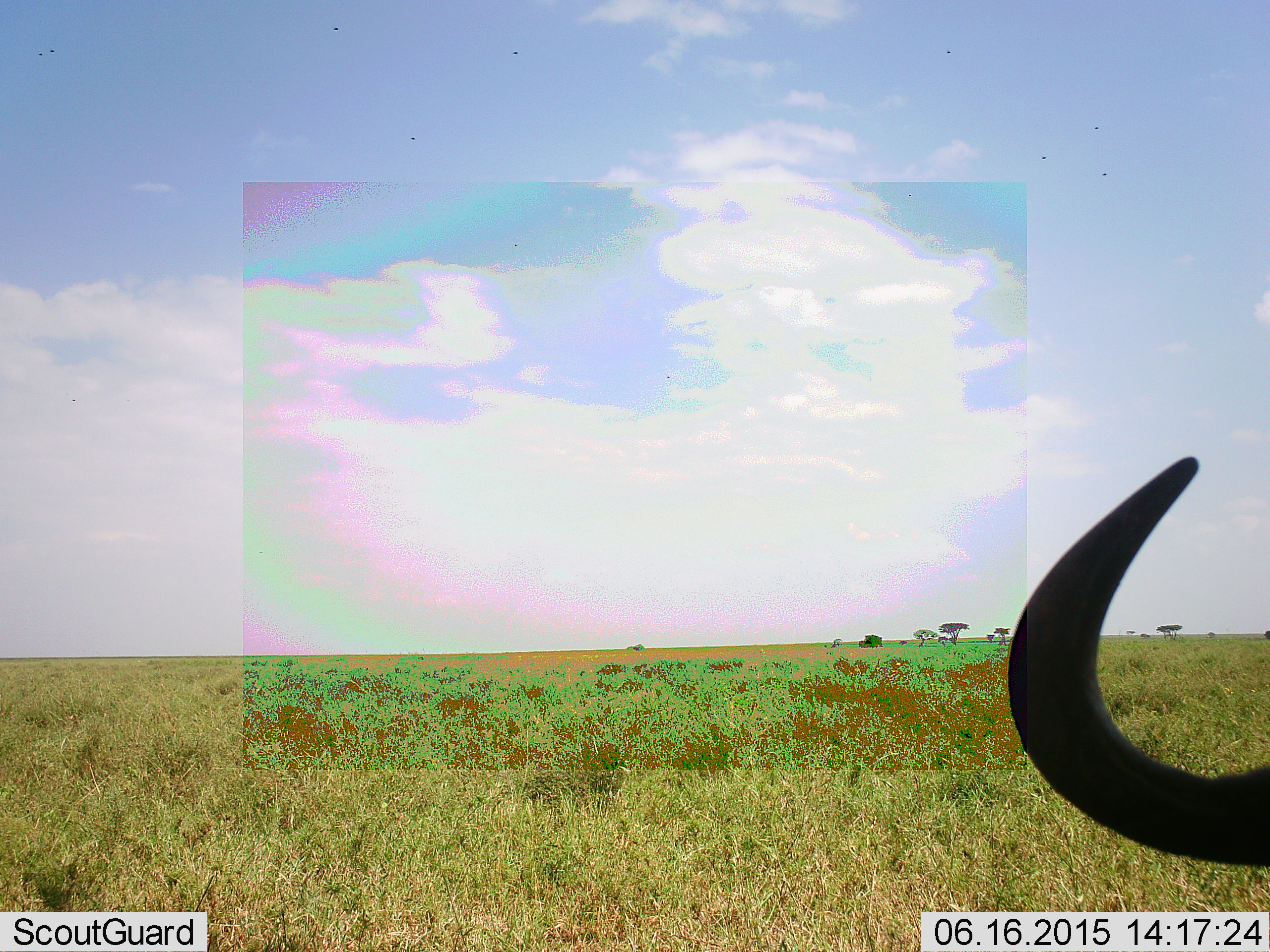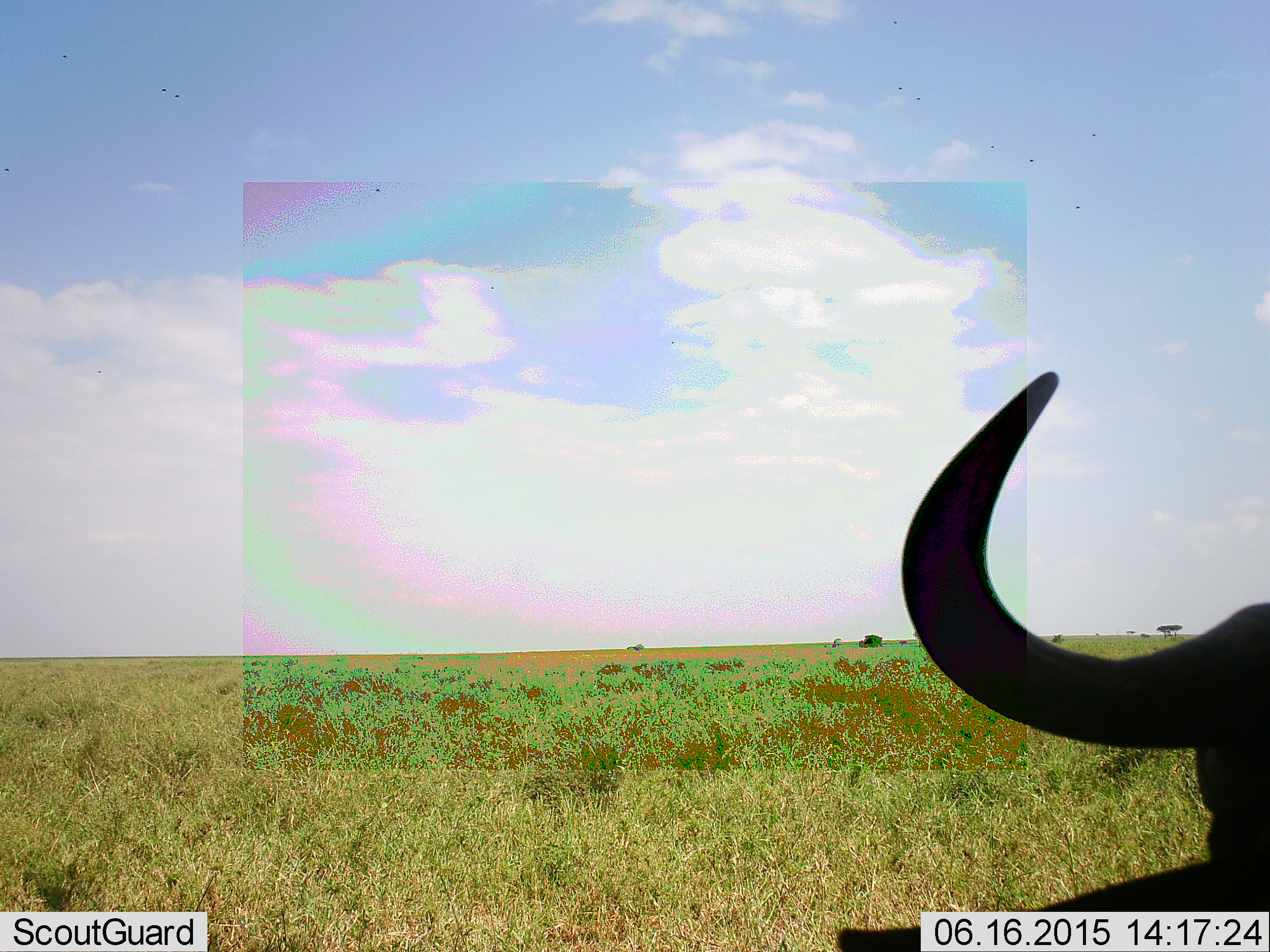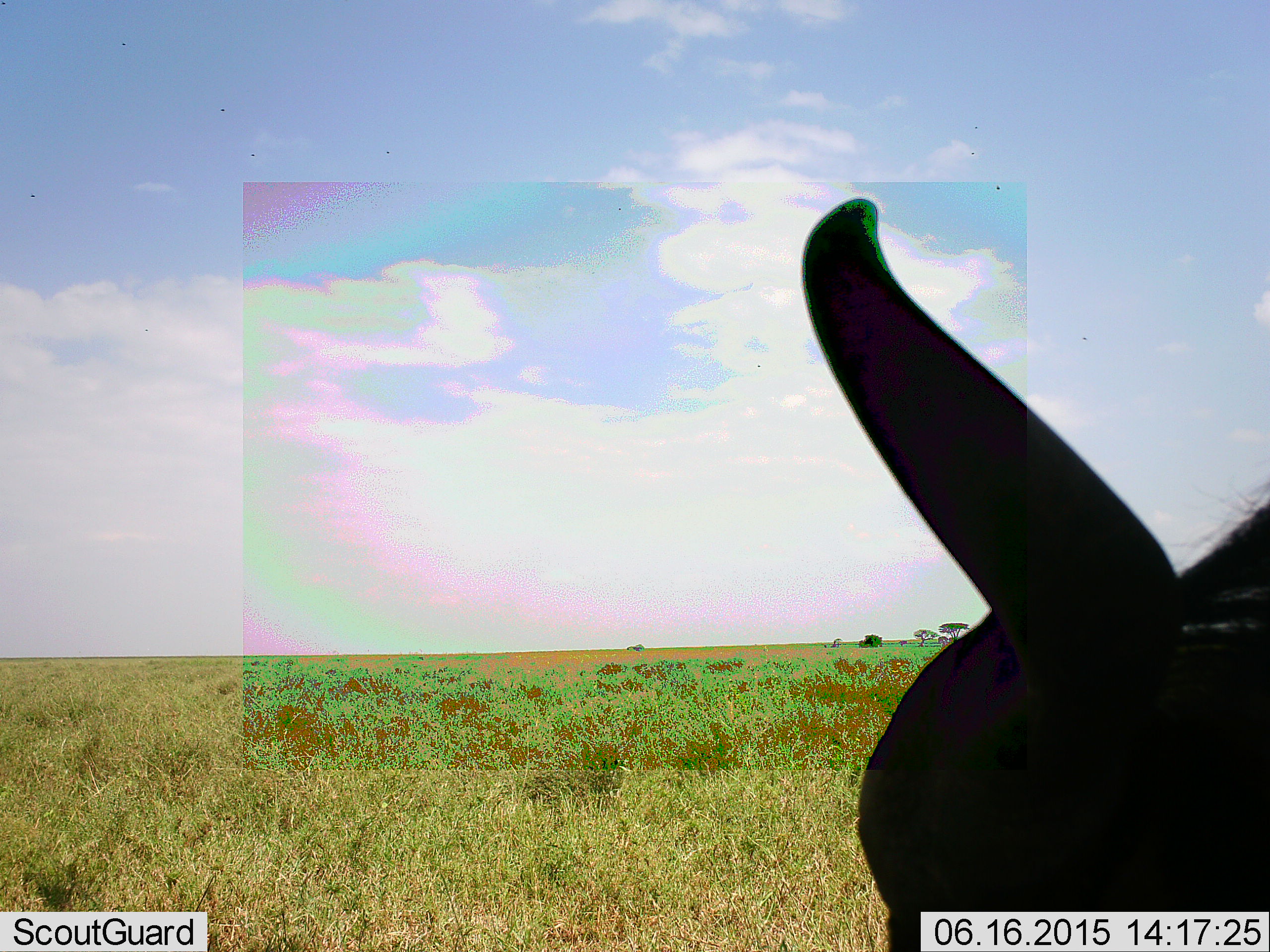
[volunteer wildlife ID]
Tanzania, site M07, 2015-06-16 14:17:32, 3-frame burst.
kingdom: Animalia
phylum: Chordata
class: Mammalia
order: Artiodactyla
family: Bovidae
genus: Connochaetes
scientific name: Connochaetes taurinus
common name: blue wildebeest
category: wildebeest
Wildebeest (blue wildebeest) (Connochaetes taurinus), count 1. Behavior (volunteer vote fractions): standing 20%, resting 30%, moving 40%, interacting 0%. Young present (vote fraction): 0%. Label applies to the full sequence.